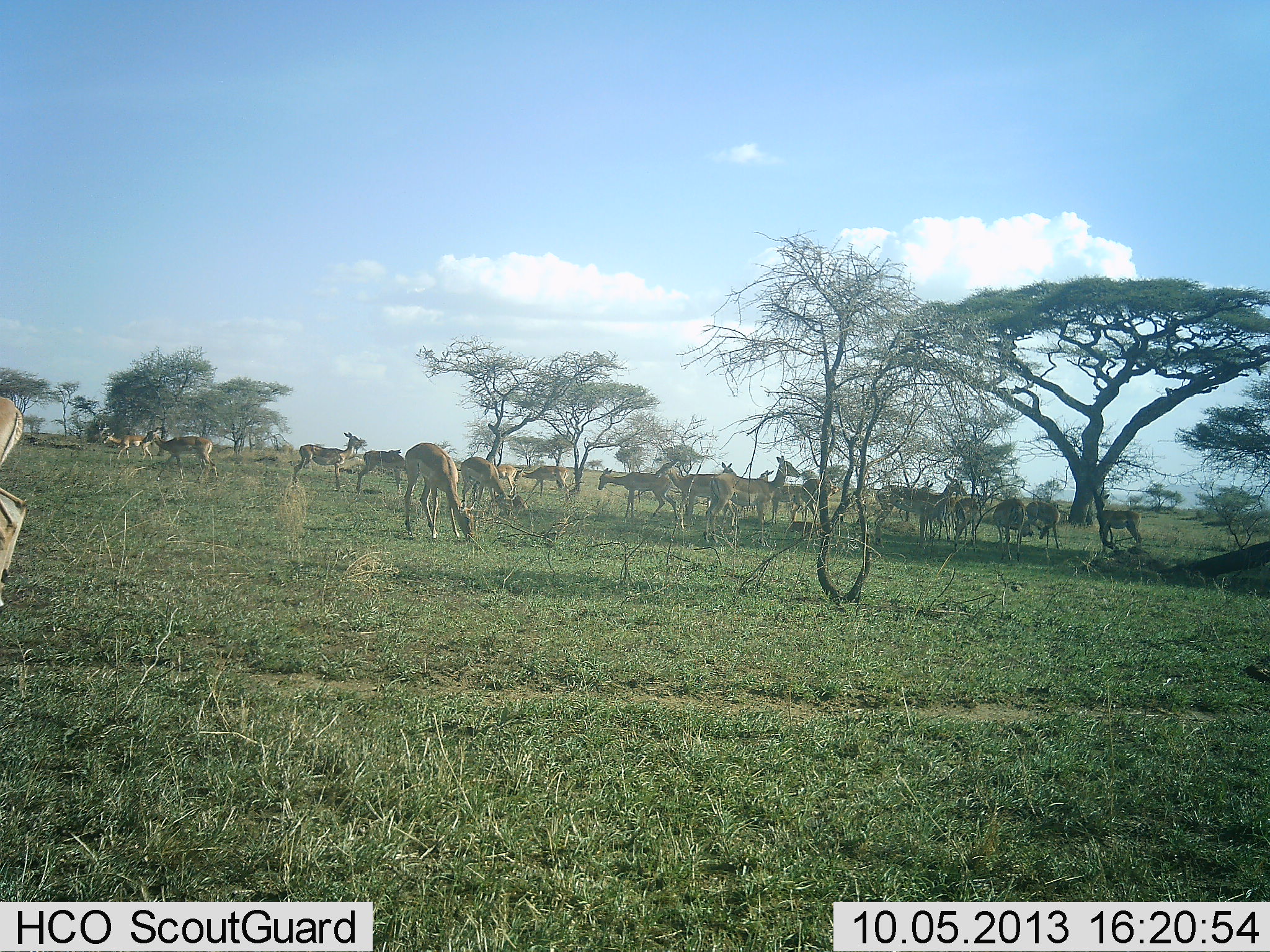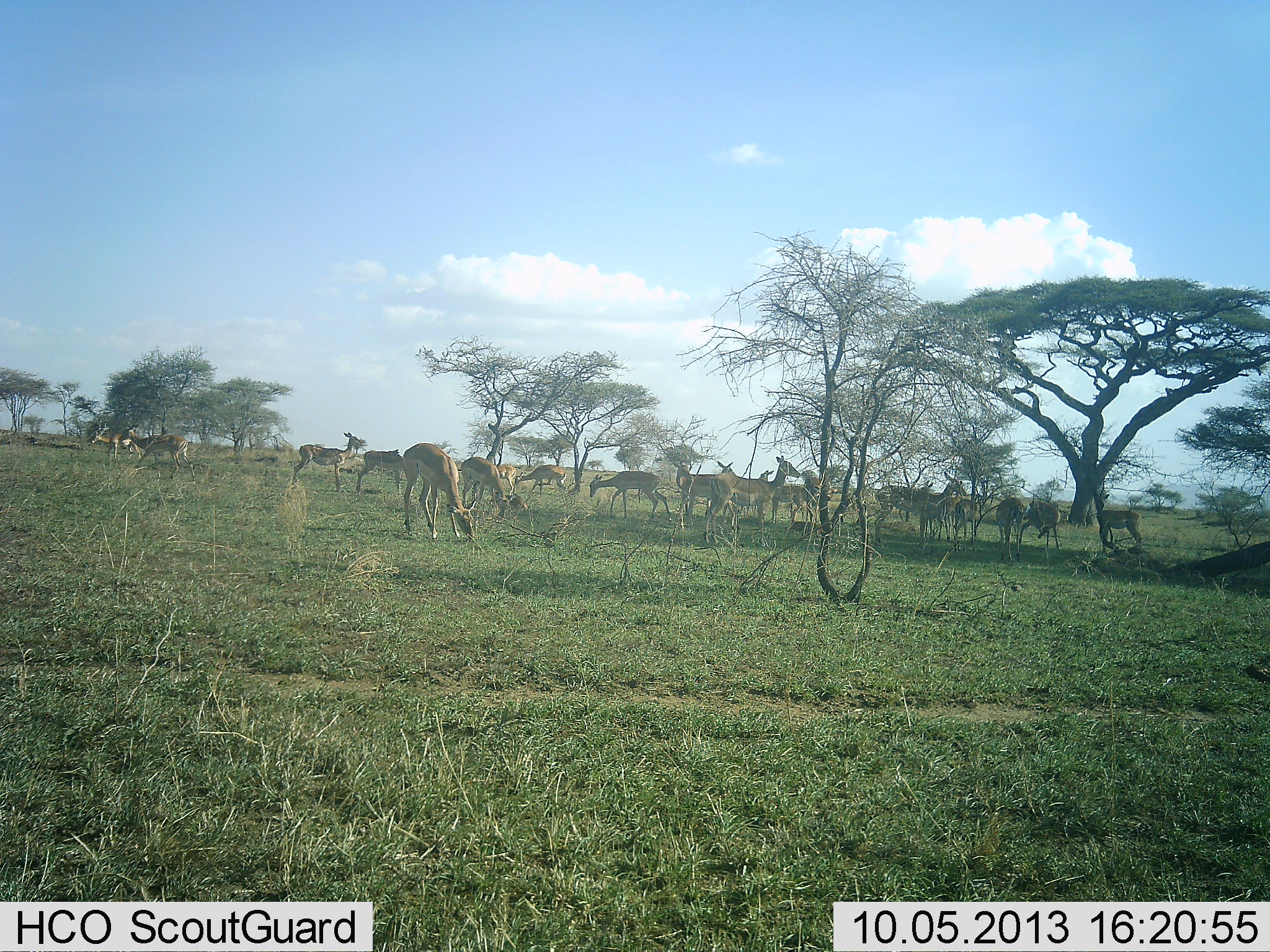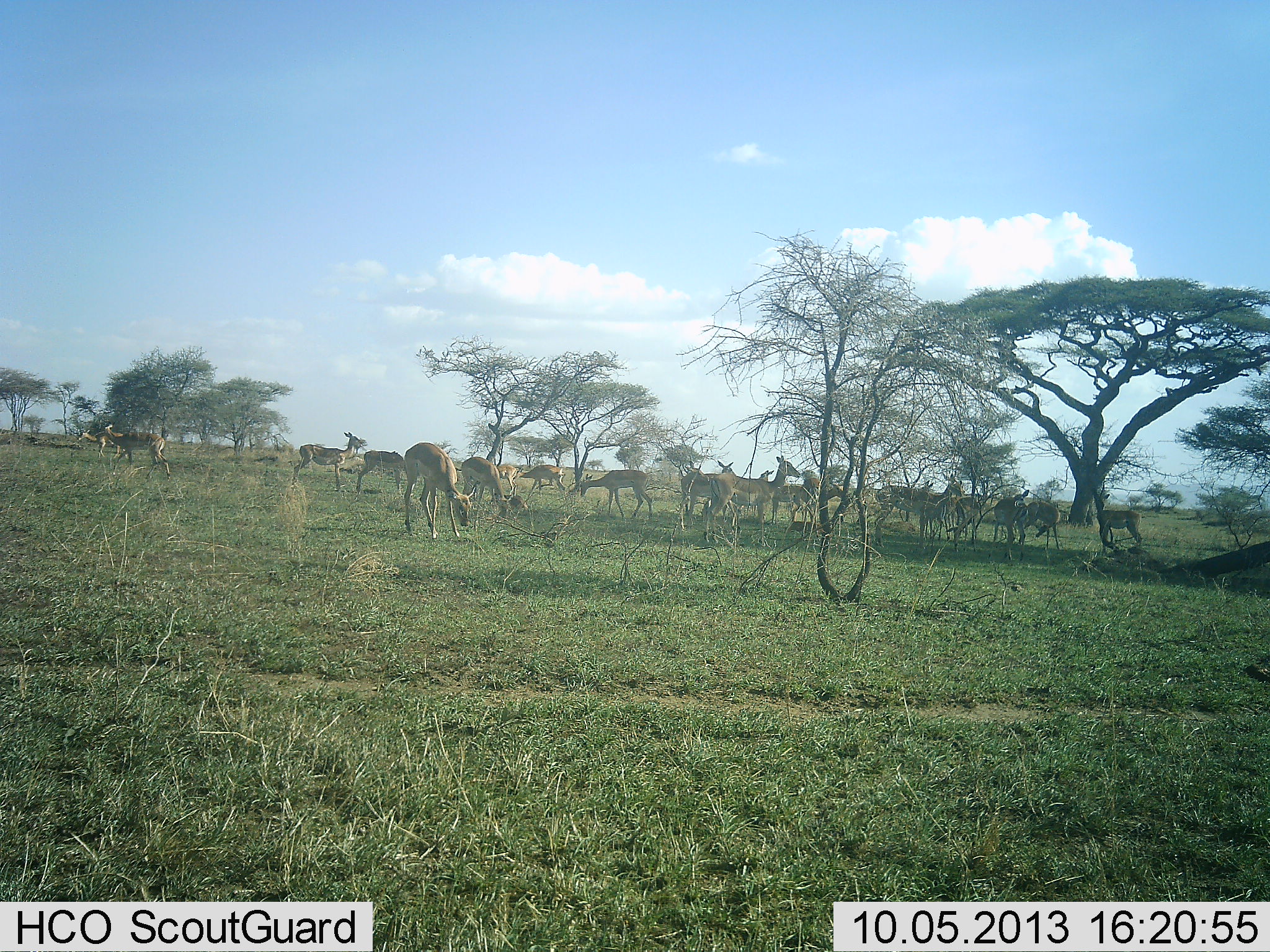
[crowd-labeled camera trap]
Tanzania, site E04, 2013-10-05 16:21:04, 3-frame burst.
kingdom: Animalia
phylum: Chordata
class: Mammalia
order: Artiodactyla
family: Bovidae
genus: Aepyceros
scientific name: Aepyceros melampus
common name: impala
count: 11-50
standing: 68%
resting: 11%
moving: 47%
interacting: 5%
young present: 0%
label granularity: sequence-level